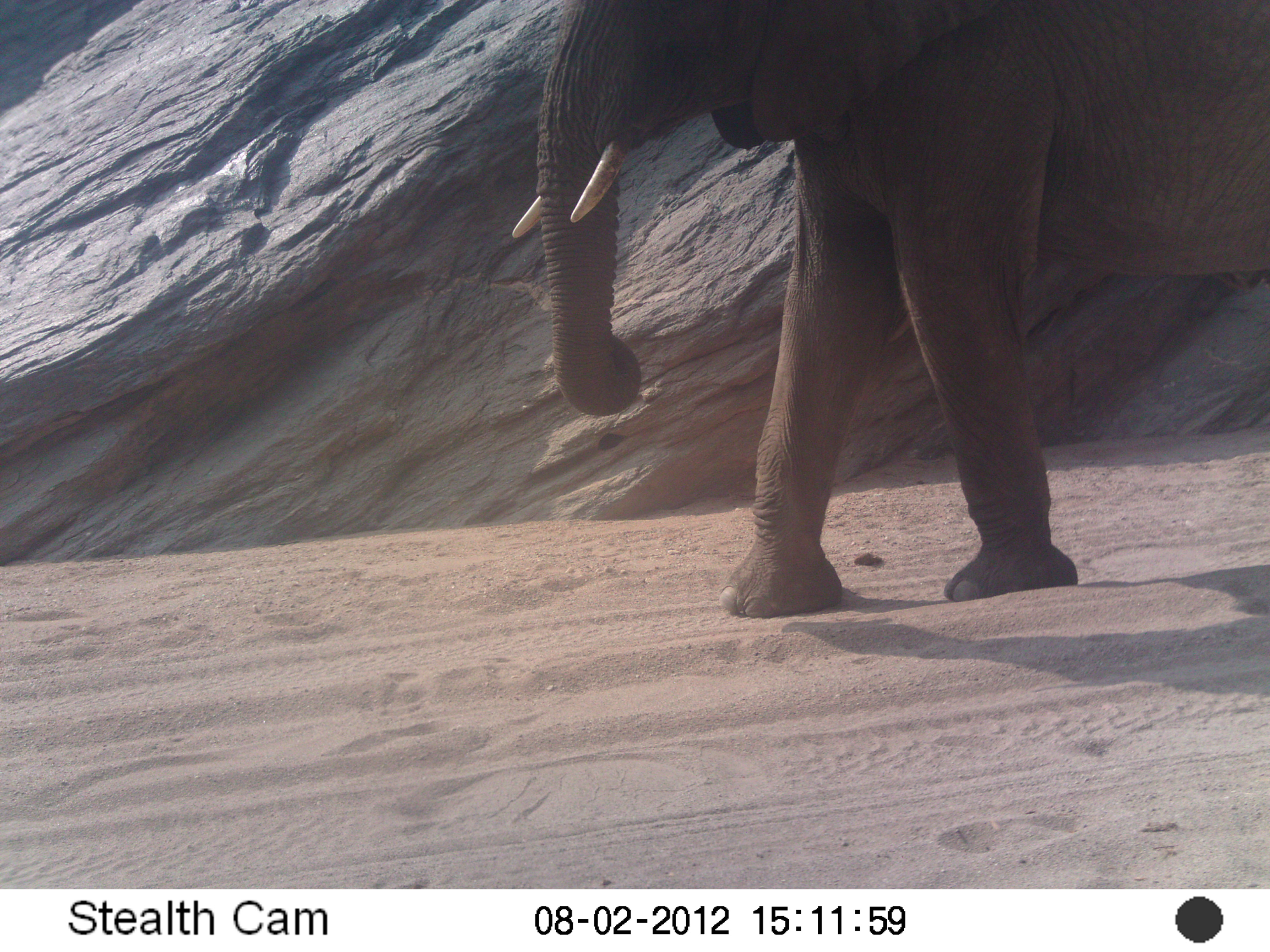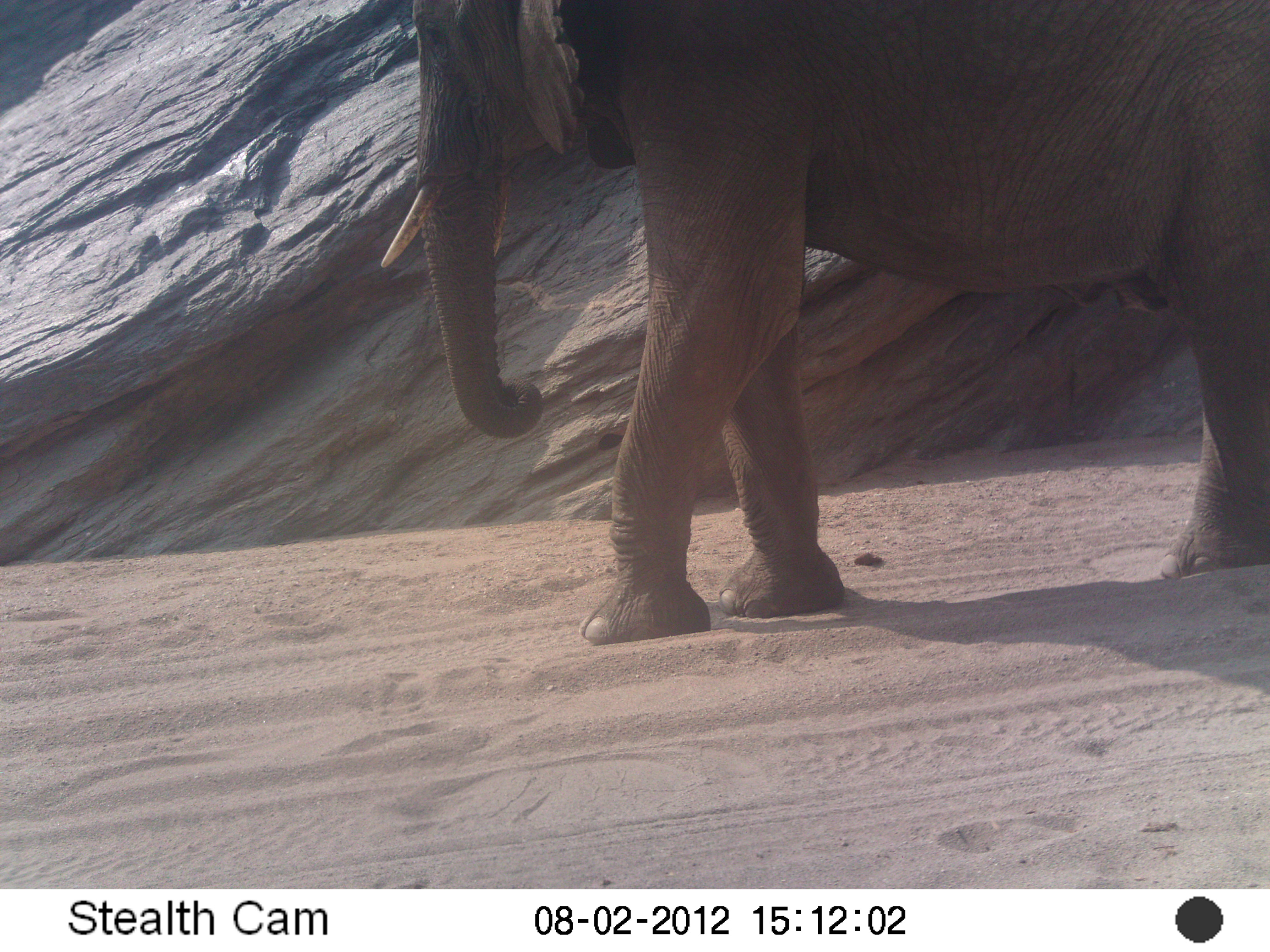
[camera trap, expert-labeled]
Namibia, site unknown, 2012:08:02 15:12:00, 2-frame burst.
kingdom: Animalia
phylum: Chordata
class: Mammalia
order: Proboscidea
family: Elephantidae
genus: Loxodonta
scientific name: Loxodonta africana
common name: african elephant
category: loxodanta africana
Loxodanta africana (african elephant) (Loxodonta africana).